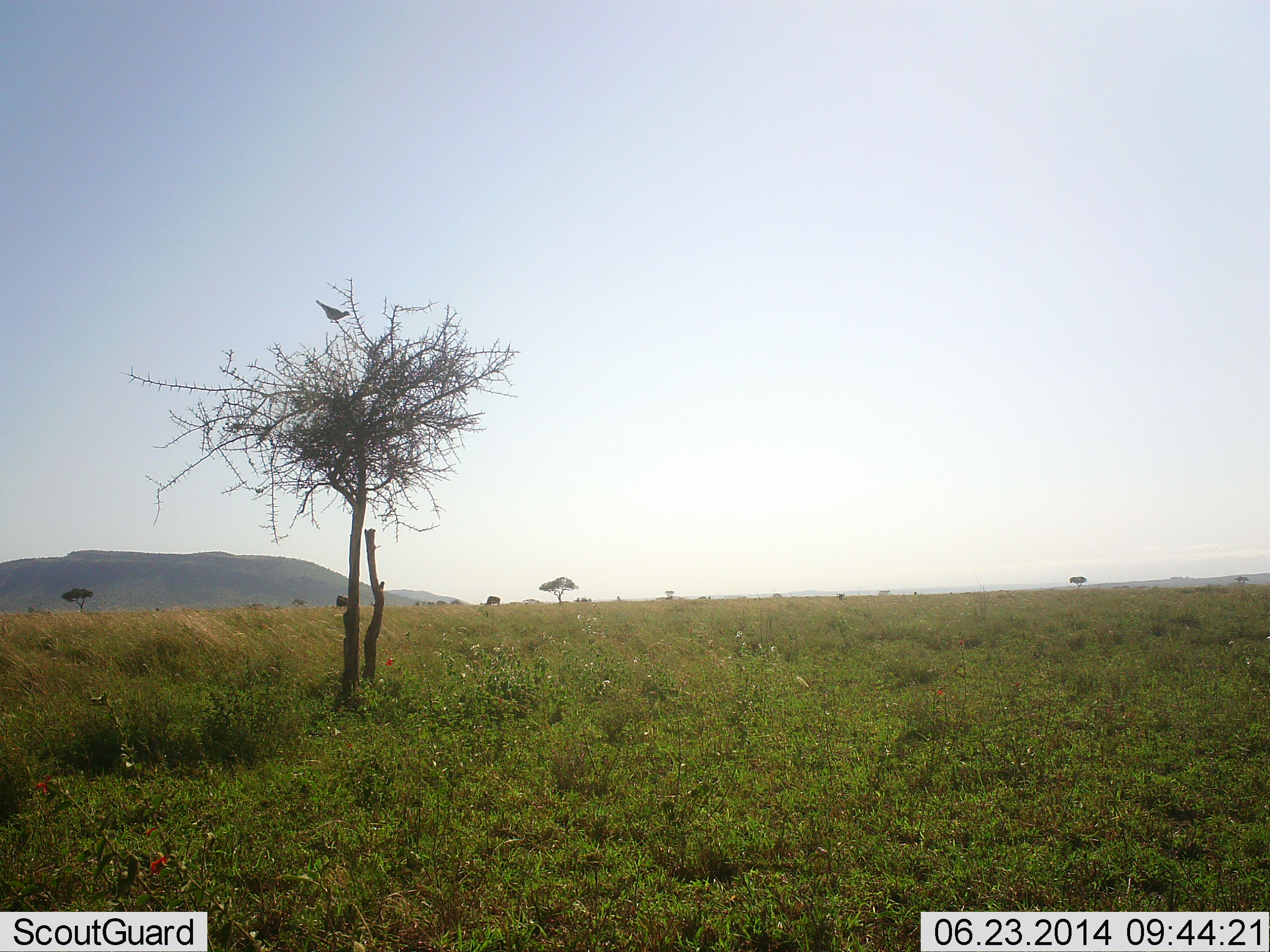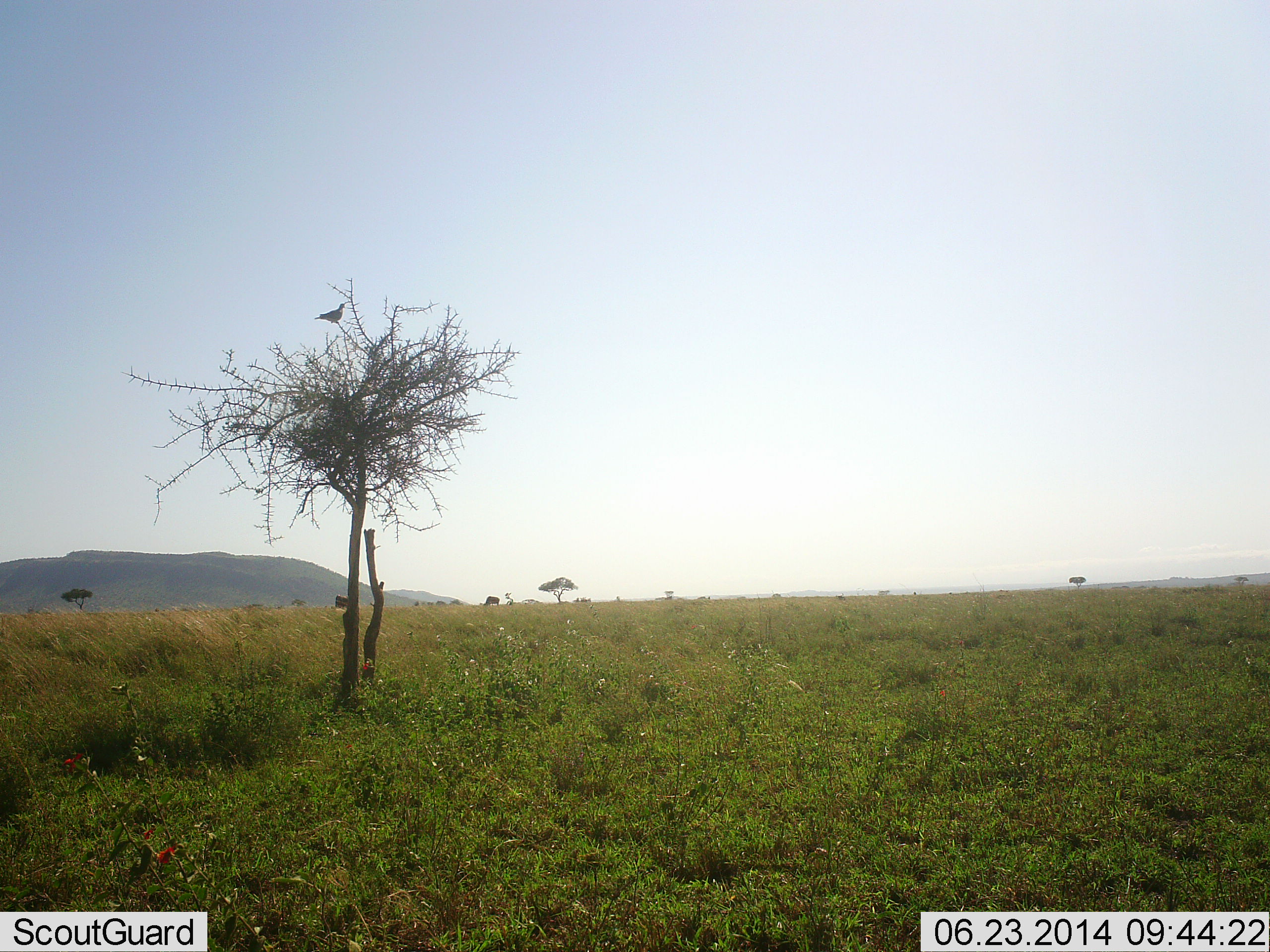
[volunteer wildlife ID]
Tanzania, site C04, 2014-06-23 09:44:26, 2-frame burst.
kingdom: Animalia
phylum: Chordata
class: Aves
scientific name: Aves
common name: bird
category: otherbird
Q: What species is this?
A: Otherbird (bird) (Aves).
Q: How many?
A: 1.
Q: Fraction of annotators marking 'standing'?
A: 46%.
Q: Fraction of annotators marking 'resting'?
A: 62%.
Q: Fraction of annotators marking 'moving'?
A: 8%.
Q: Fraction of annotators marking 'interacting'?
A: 8%.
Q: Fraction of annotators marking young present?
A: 0%.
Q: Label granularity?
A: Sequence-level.